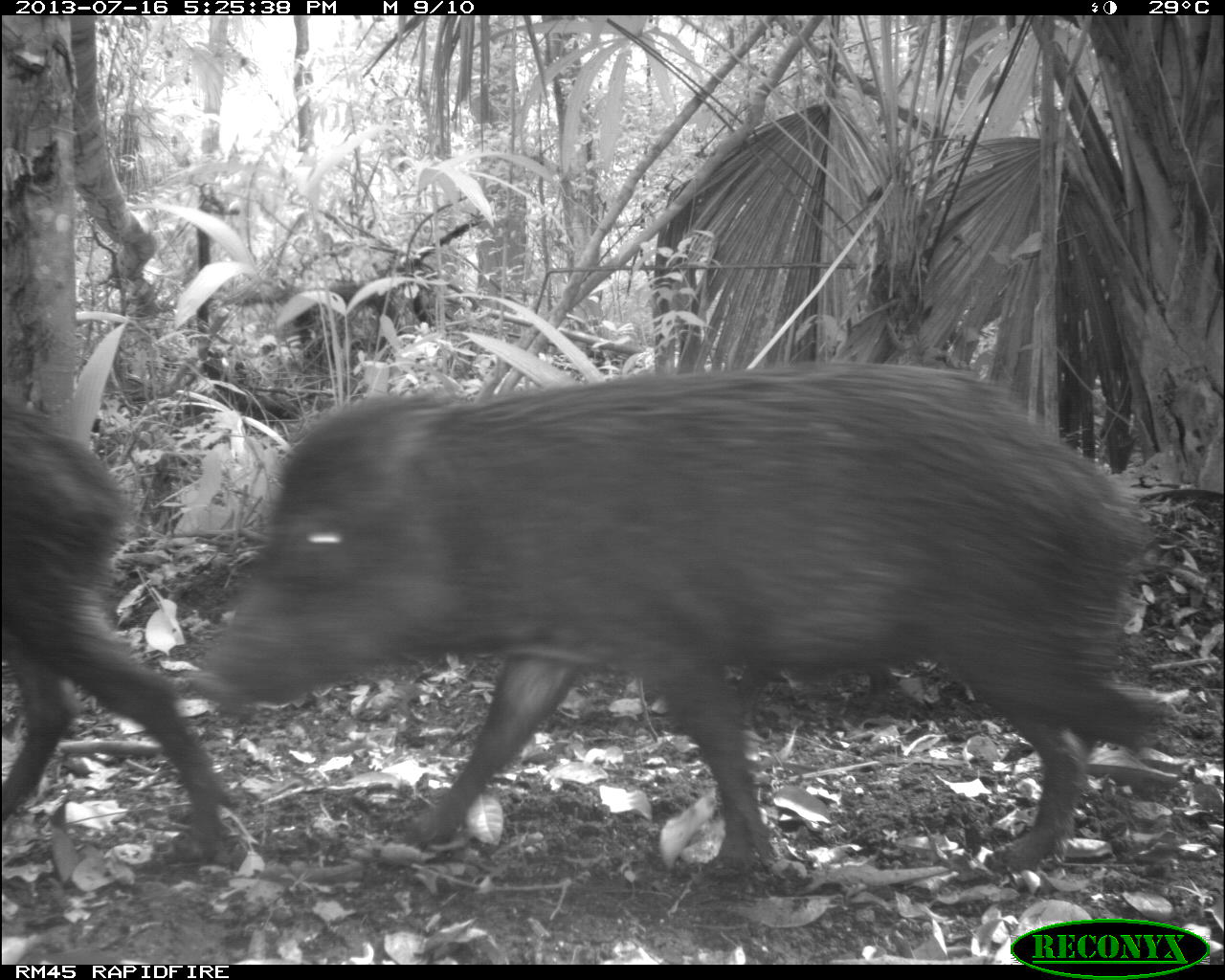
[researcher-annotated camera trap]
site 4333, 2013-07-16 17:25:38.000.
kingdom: Animalia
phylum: Chordata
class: Mammalia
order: Artiodactyla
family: Tayassuidae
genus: Tayassu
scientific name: Tayassu pecari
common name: white-lipped peccary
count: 3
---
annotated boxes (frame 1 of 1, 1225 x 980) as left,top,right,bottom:
tayassu pecari: 188,357,1185,881; 0,407,242,876